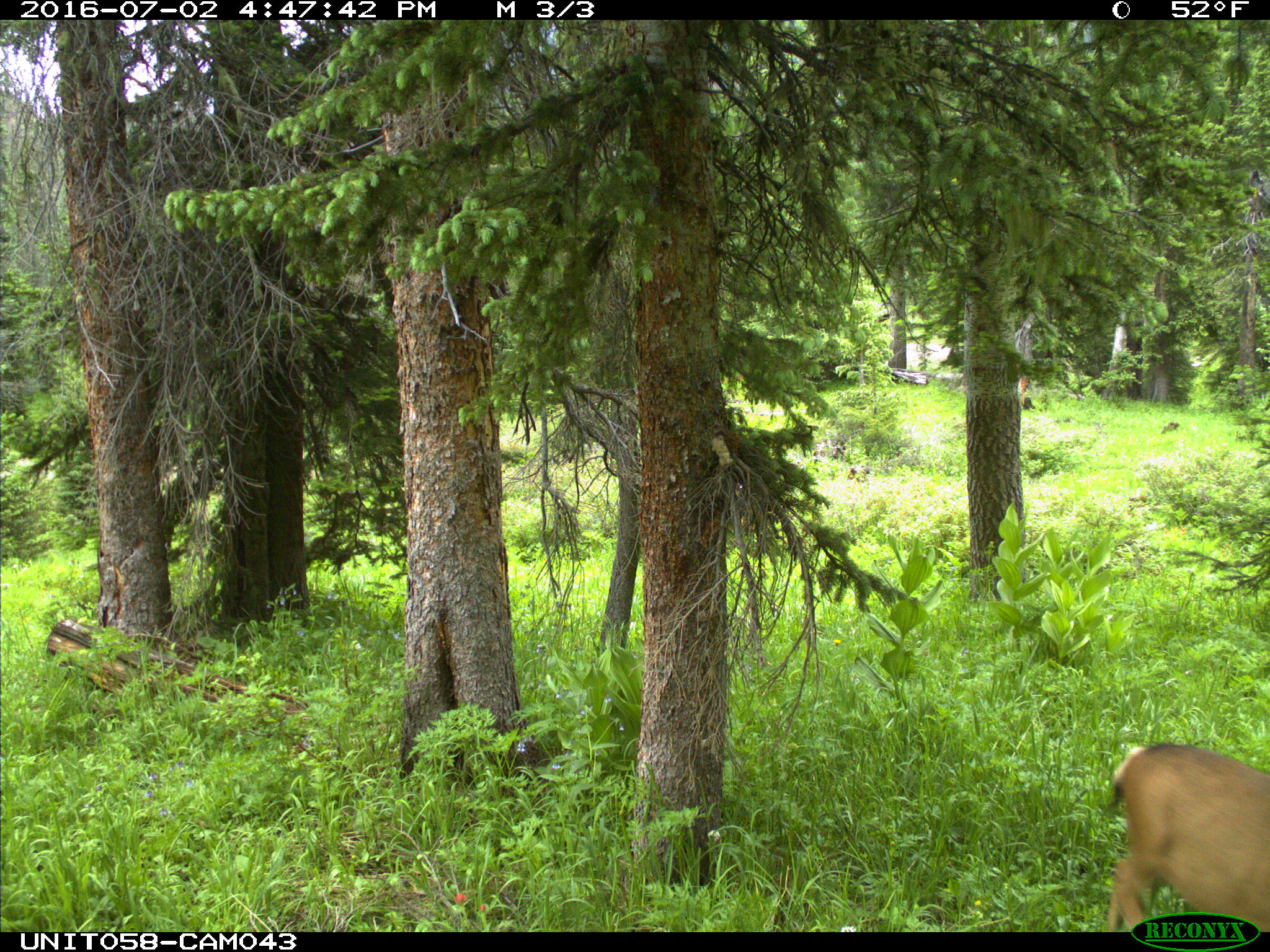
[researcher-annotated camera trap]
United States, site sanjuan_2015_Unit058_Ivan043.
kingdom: Animalia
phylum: Chordata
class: Mammalia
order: Artiodactyla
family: Cervidae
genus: Odocoileus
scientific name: Odocoileus hemionus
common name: mule deer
Odocoileus hemionus (mule deer).